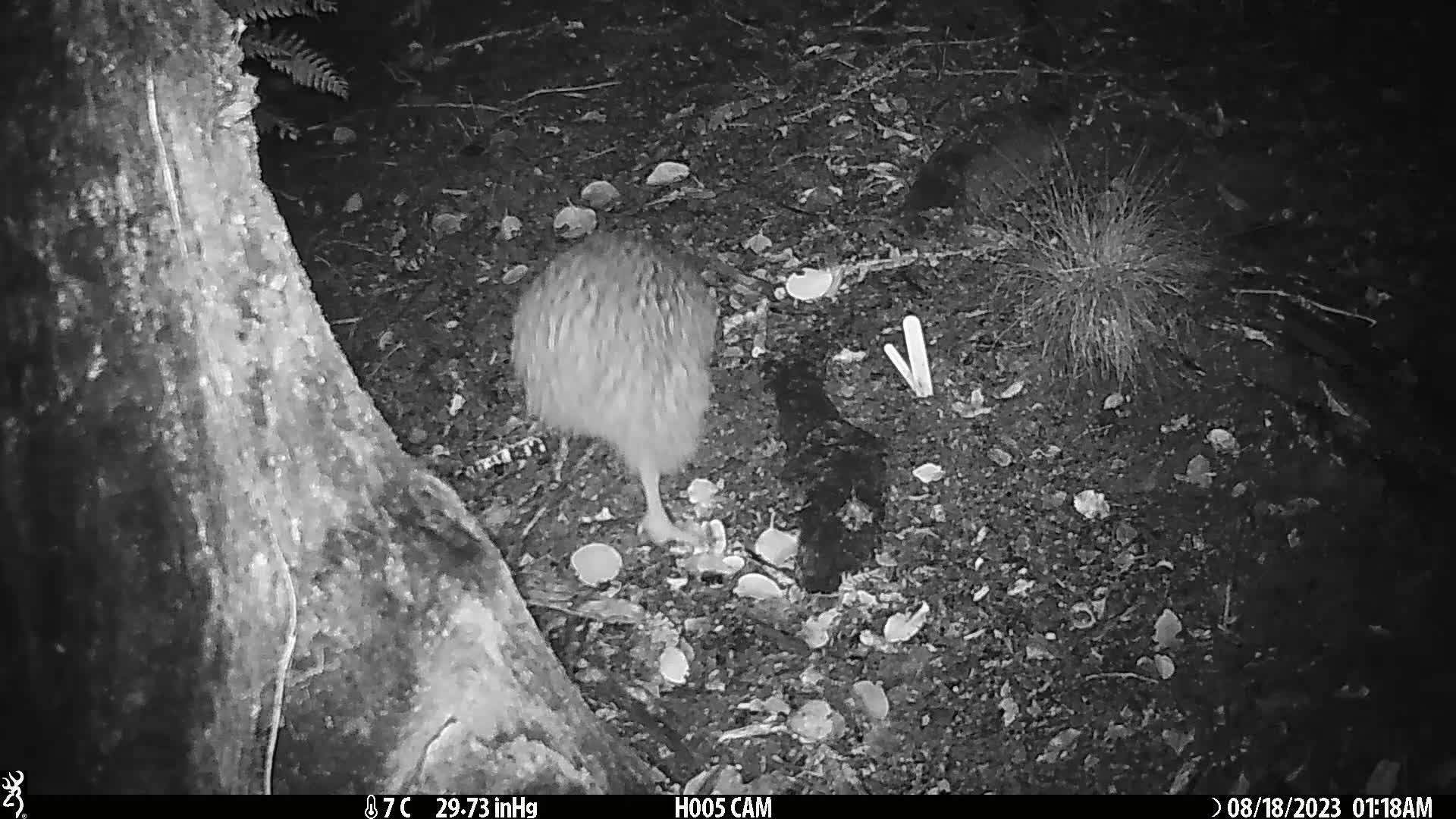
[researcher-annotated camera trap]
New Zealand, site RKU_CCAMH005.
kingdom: Animalia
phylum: Chordata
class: Aves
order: Apterygiformes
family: Apterygidae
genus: Apteryx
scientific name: Apteryx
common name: kiwi